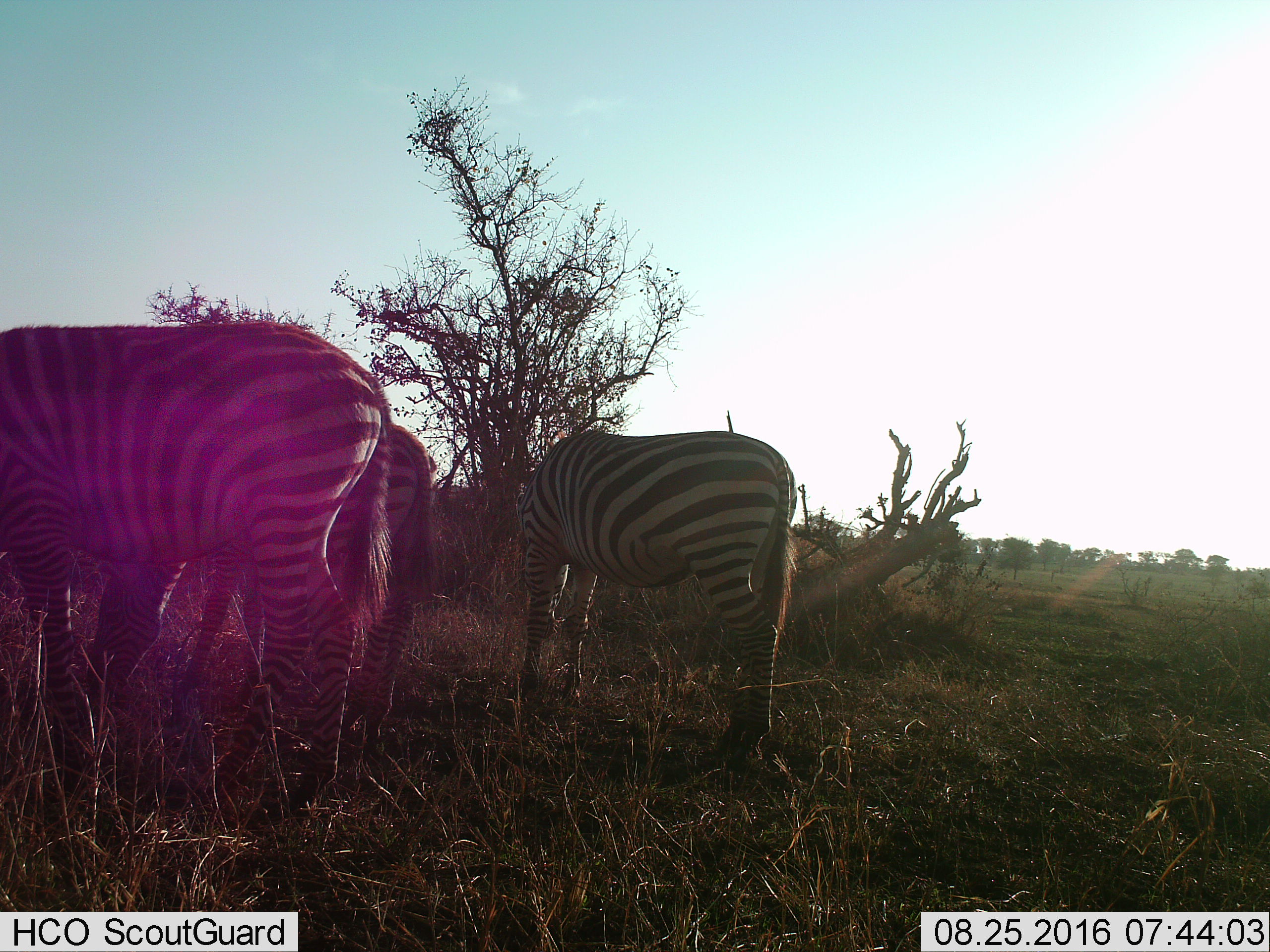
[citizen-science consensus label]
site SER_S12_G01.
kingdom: Animalia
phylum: Chordata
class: Mammalia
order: Perissodactyla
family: Equidae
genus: Equus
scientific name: Equus quagga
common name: plains zebra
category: zebraplains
Zebraplains (plains zebra) (Equus quagga), count 3. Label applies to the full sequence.